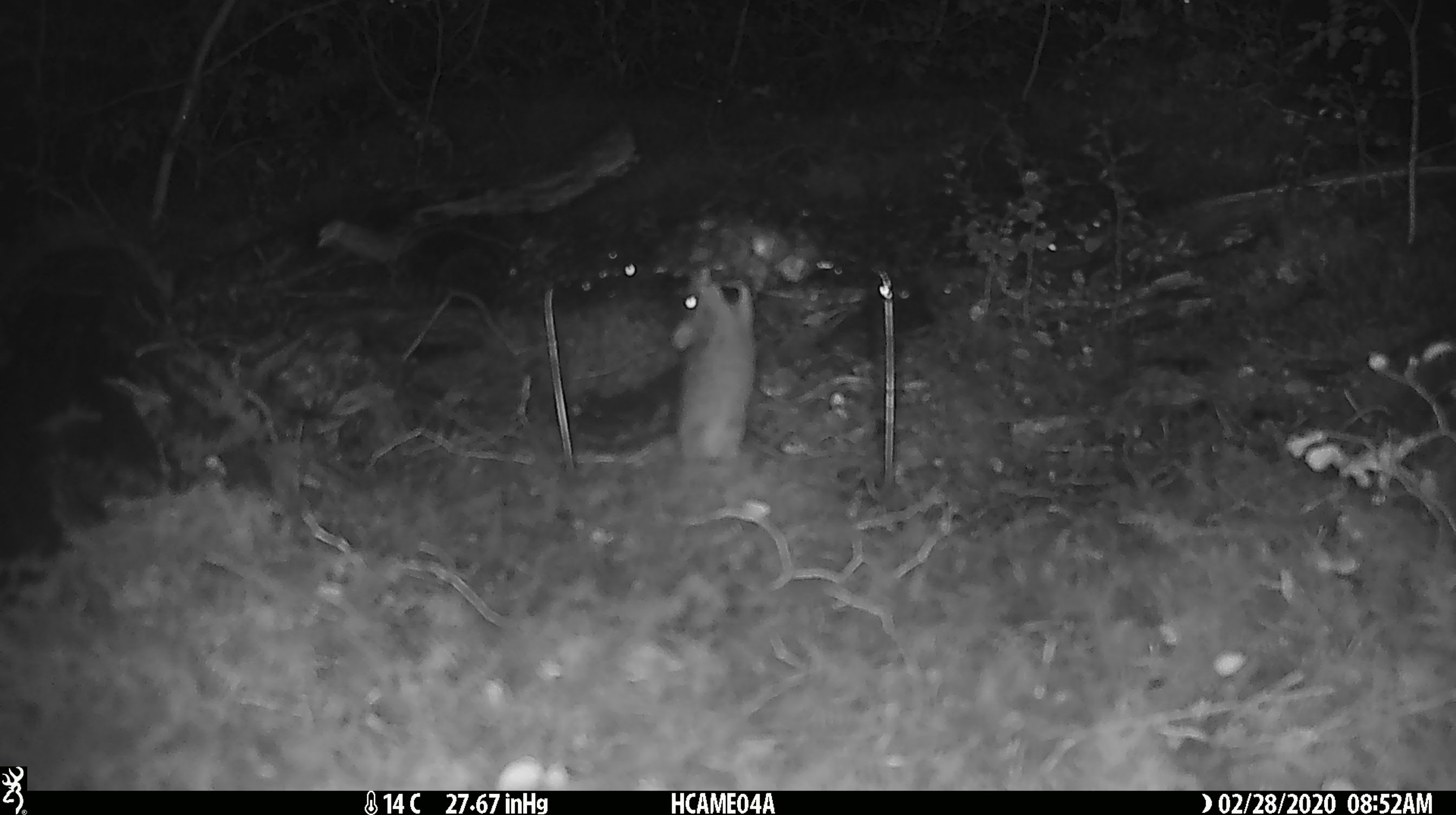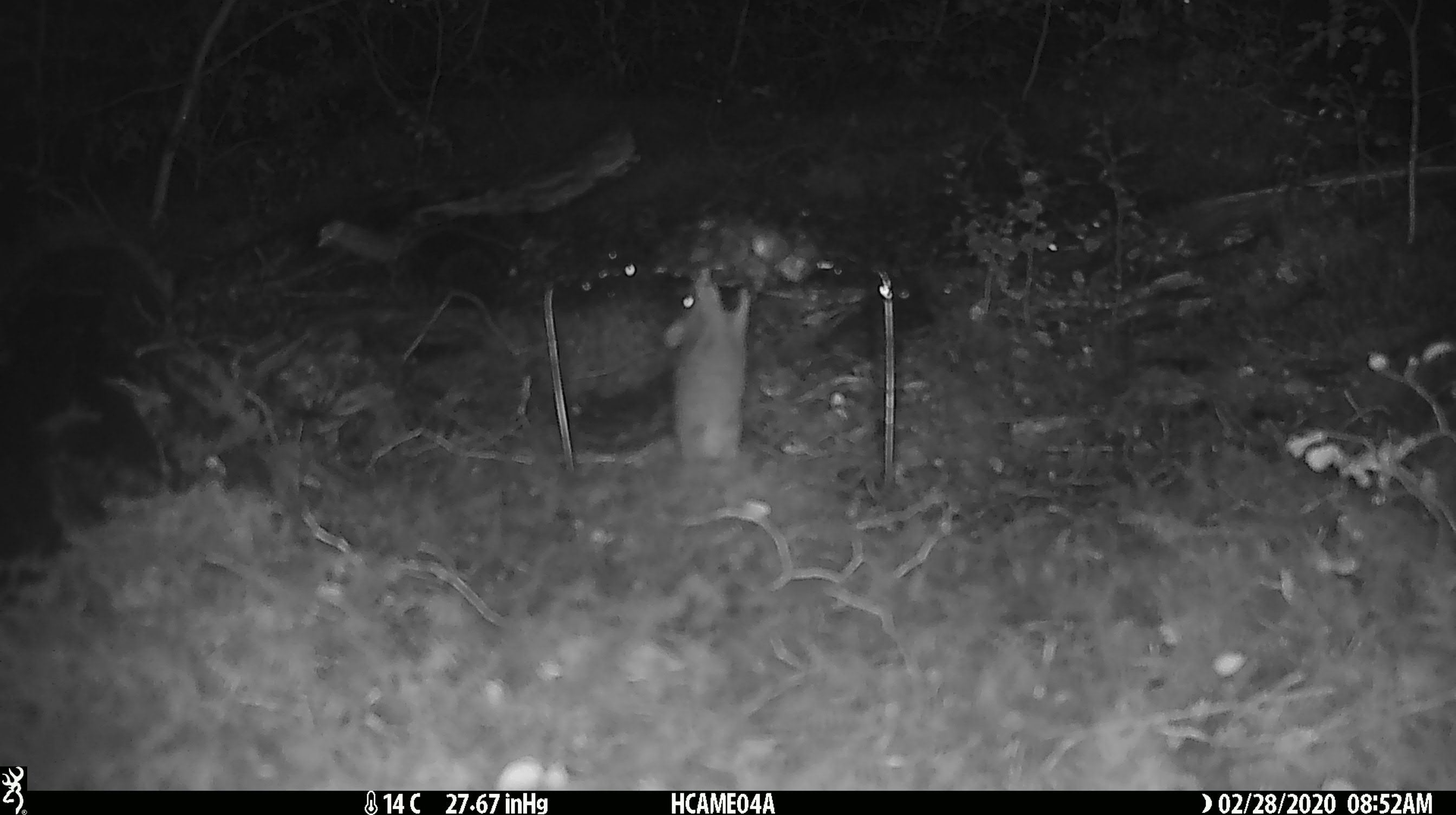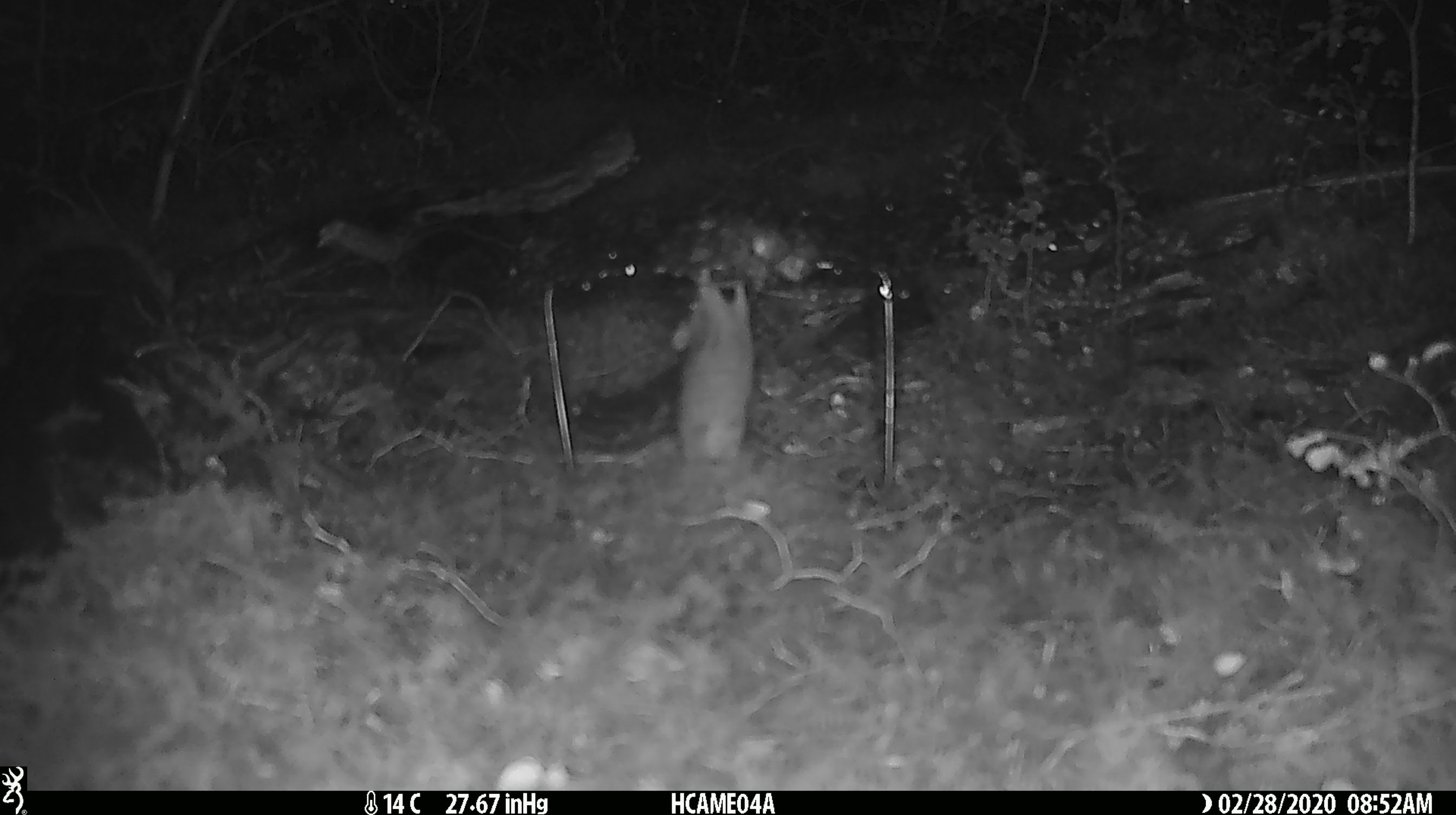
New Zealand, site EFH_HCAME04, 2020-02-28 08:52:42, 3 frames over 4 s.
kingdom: Animalia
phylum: Chordata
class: Mammalia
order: Rodentia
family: Muridae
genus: Mus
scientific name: Mus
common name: mouse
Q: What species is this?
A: Mouse (Mus).